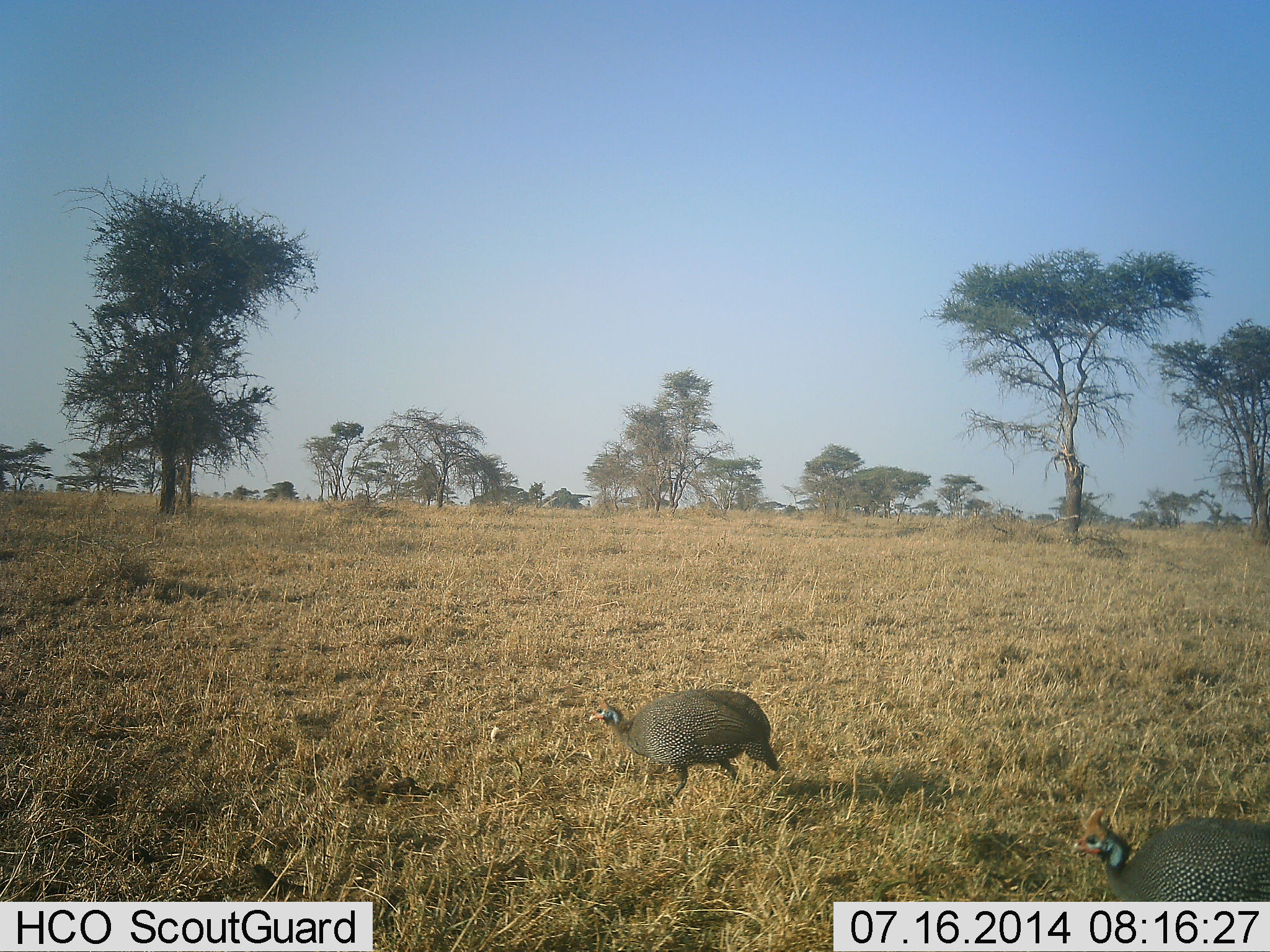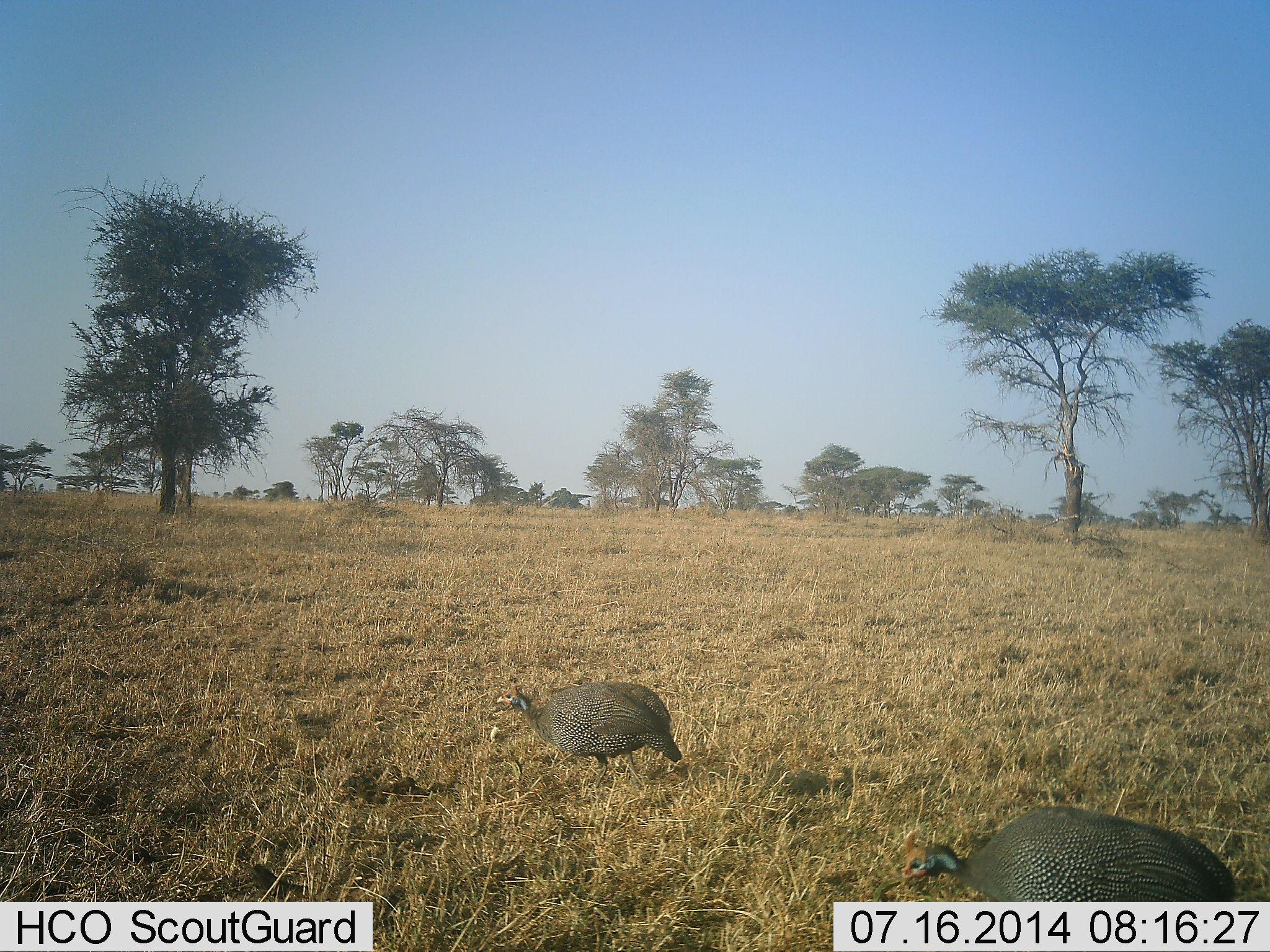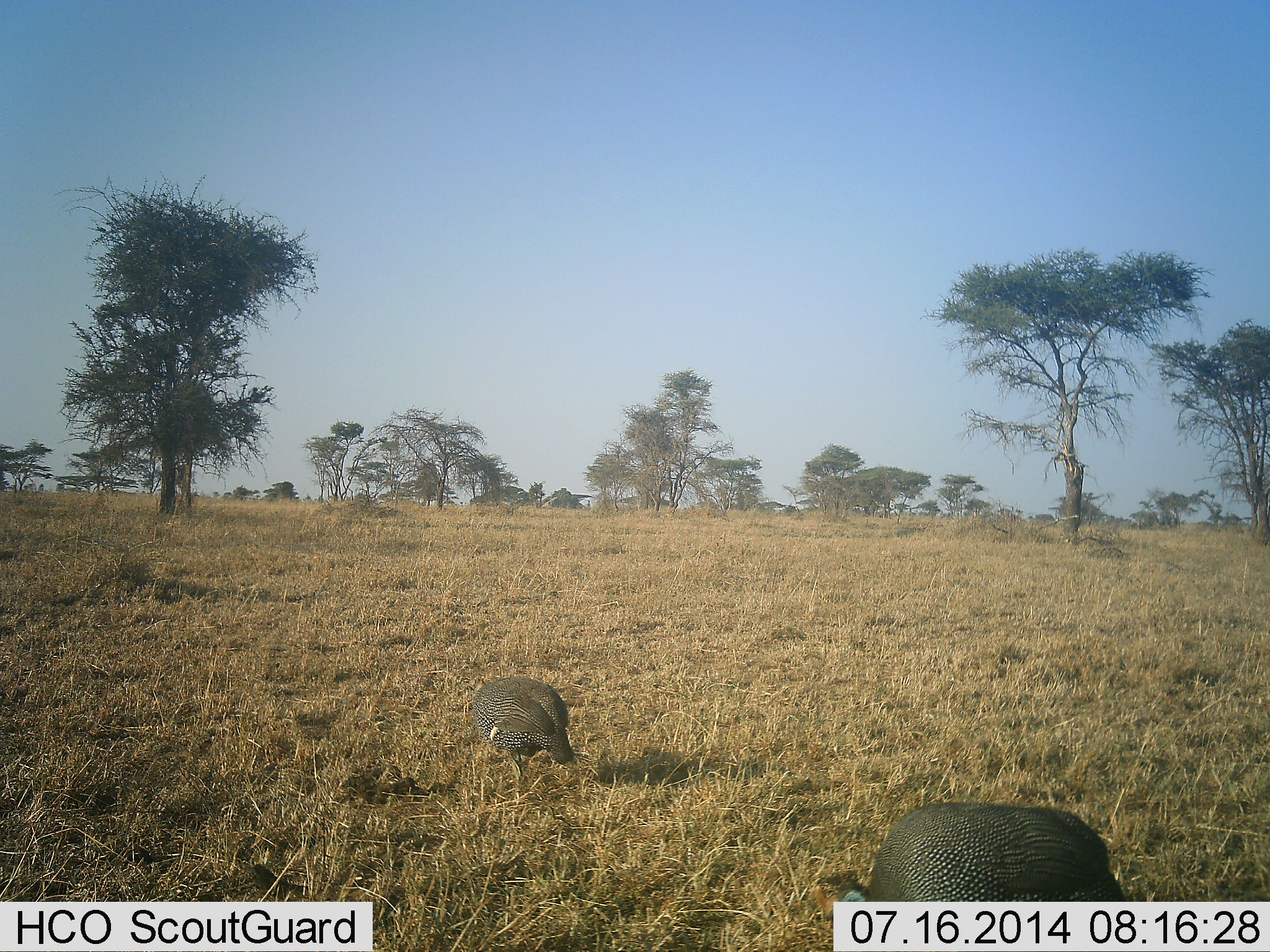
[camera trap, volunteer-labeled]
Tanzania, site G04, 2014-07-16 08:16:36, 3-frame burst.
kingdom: Animalia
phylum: Chordata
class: Aves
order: Galliformes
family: Numididae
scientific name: Numididae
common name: guinea fowl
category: guineafowl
Guineafowl (guinea fowl) (Numididae), count 2. Behavior (volunteer vote fractions): standing 20%, resting 0%, moving 90%, interacting 0%. Young present (vote fraction): 0%. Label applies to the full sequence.